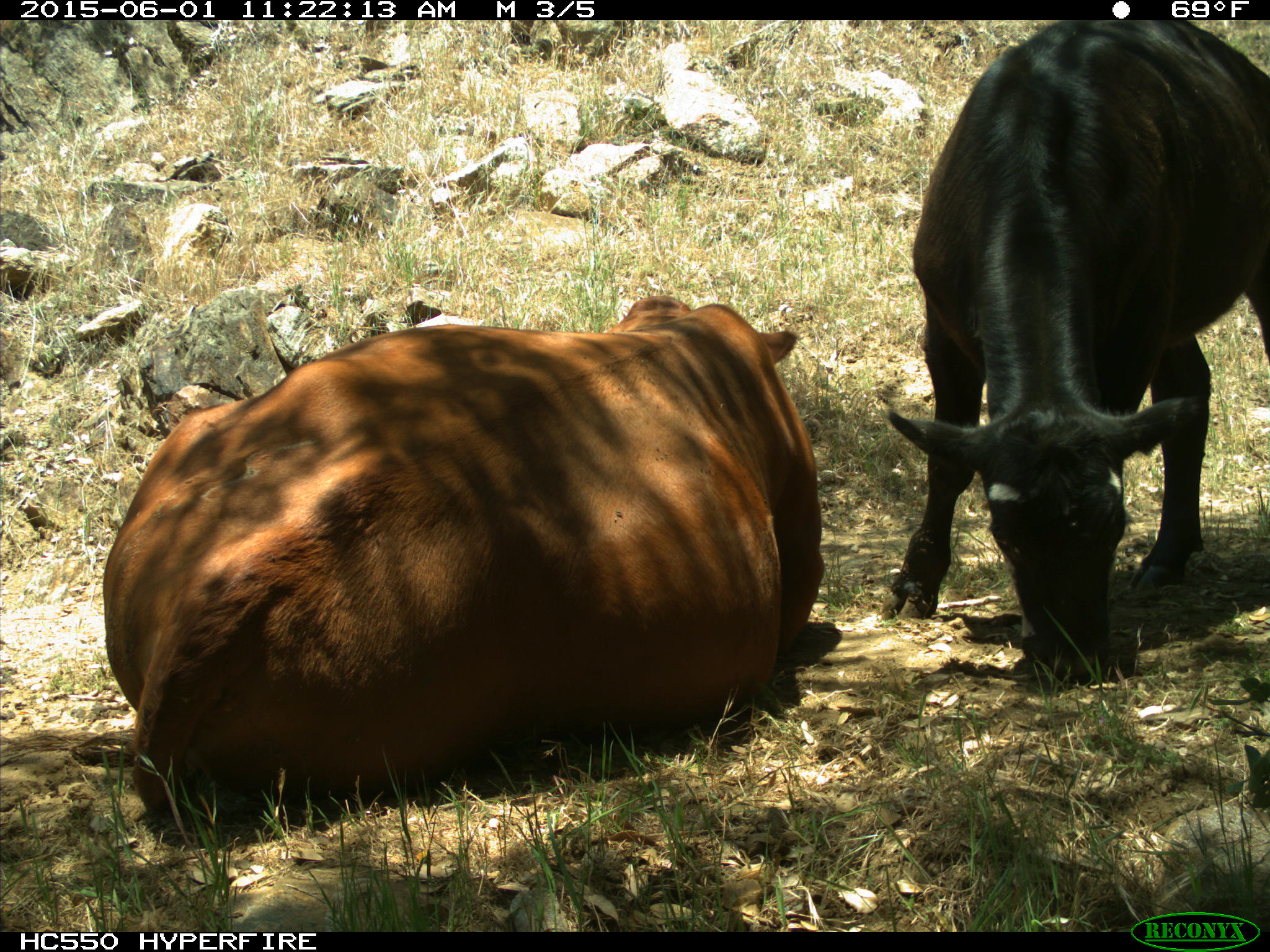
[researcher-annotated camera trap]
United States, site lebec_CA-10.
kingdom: Animalia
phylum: Chordata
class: Mammalia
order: Artiodactyla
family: Bovidae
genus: Bos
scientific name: Bos taurus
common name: domestic cow